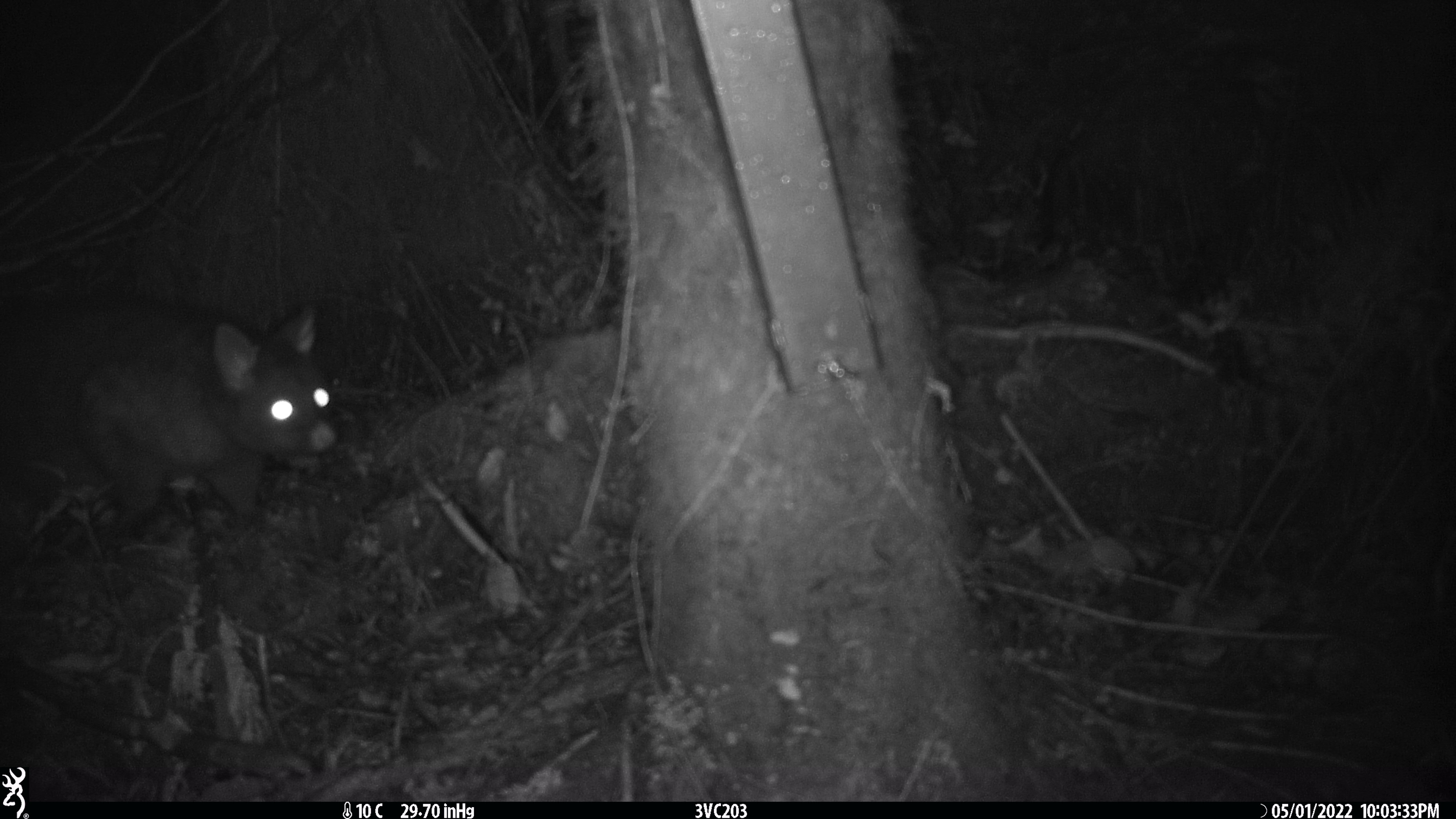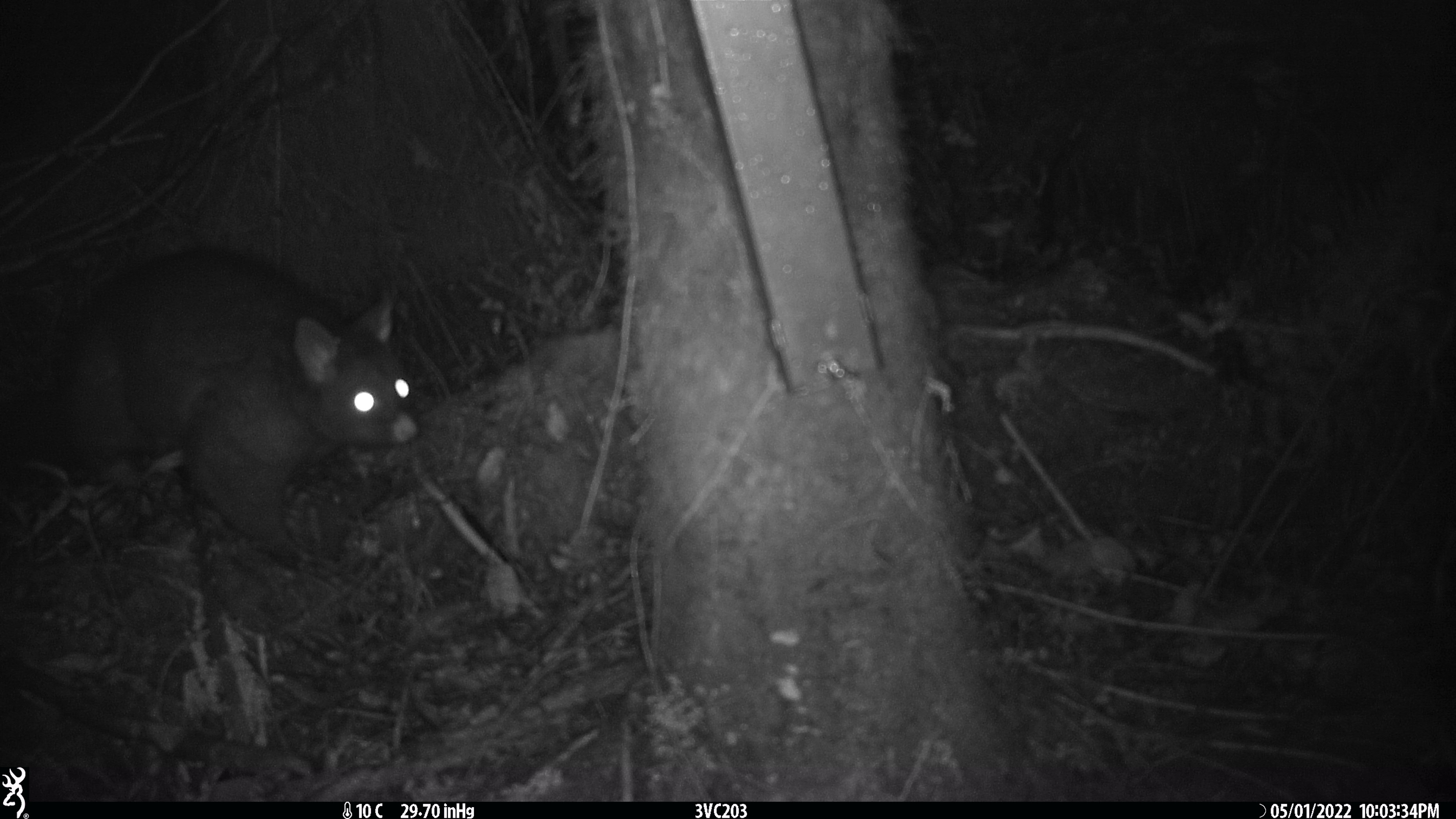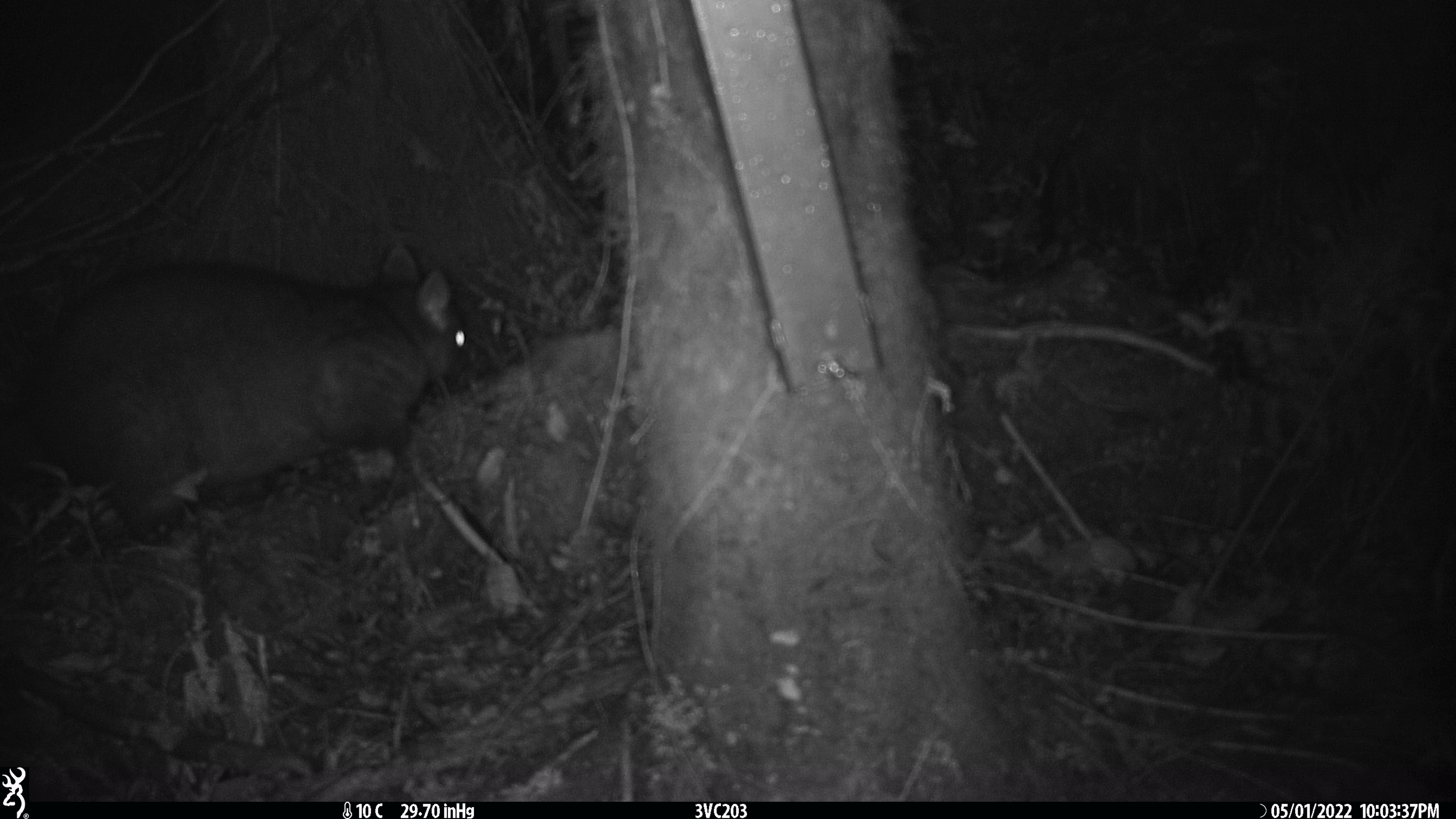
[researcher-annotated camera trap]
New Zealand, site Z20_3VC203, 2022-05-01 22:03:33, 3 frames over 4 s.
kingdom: Animalia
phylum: Chordata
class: Mammalia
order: Diprotodontia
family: Phalangeridae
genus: Trichosurus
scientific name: Trichosurus vulpecula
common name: common brushtail possum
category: possum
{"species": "possum (common brushtail possum) (Trichosurus vulpecula)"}